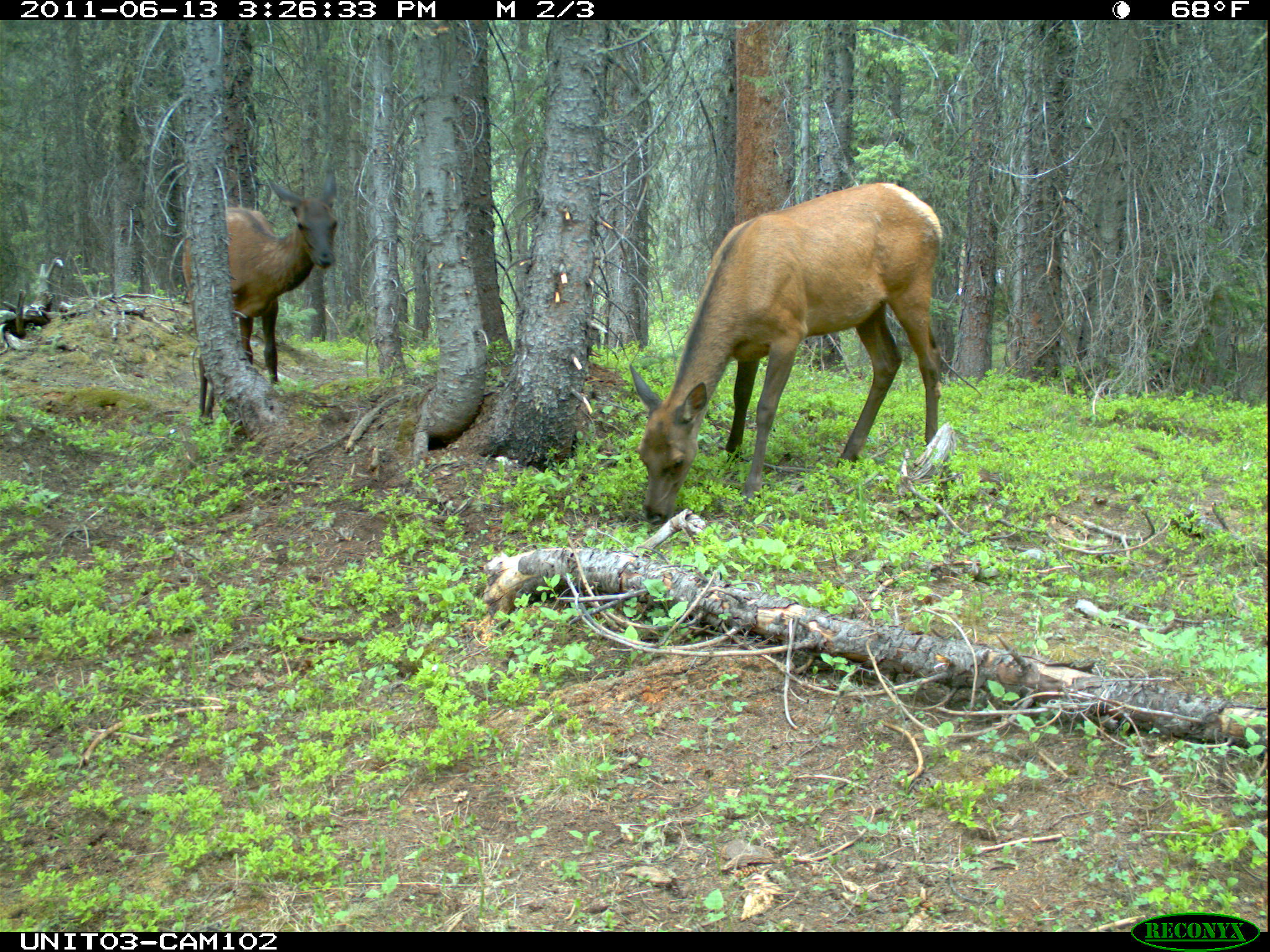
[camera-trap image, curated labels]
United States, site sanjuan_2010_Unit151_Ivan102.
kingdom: Animalia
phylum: Chordata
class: Mammalia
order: Artiodactyla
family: Cervidae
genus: Cervus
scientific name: Cervus elaphus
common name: red deer